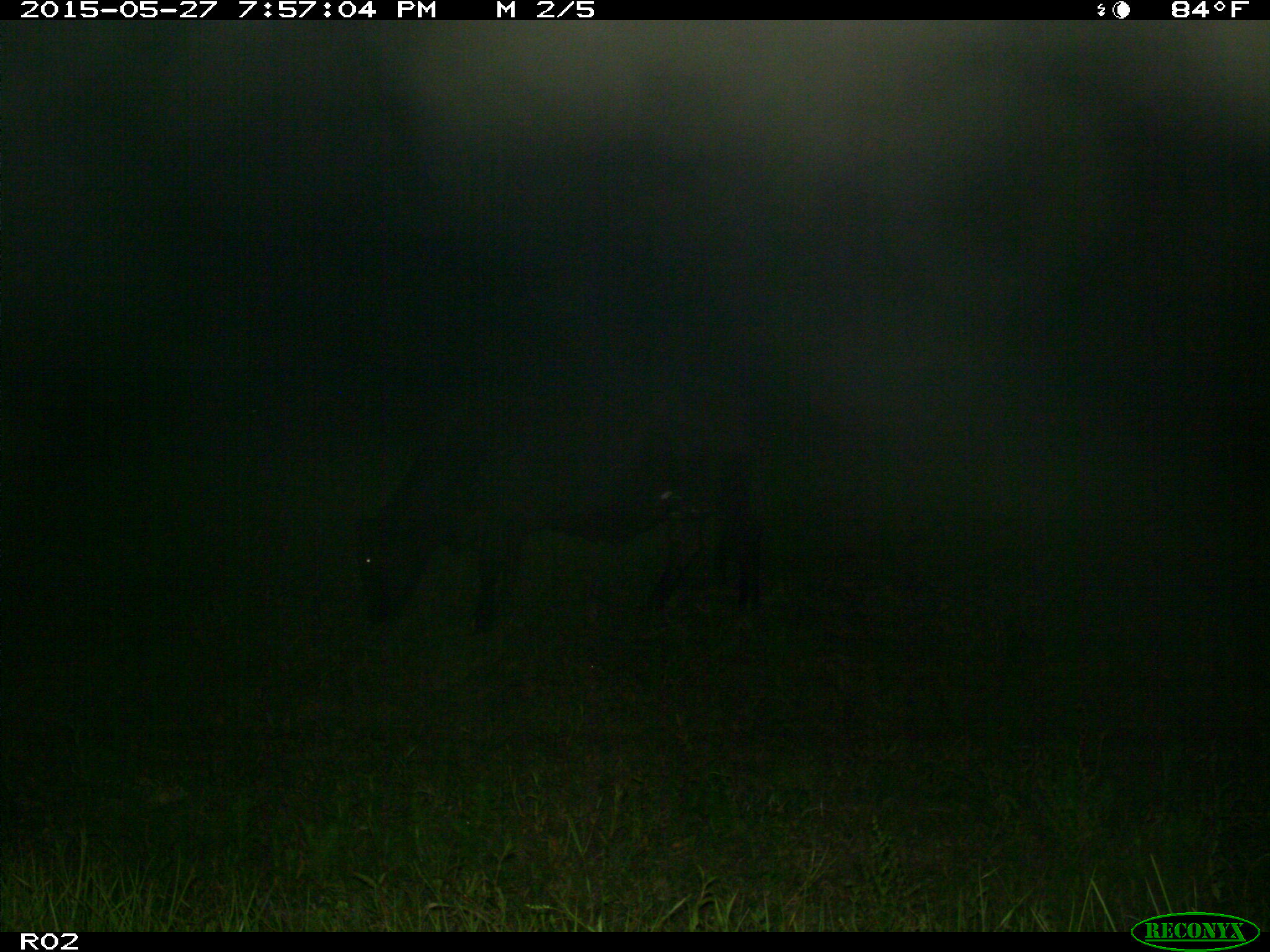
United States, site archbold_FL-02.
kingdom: Animalia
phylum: Chordata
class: Mammalia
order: Artiodactyla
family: Bovidae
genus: Bos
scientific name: Bos taurus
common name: domestic cow